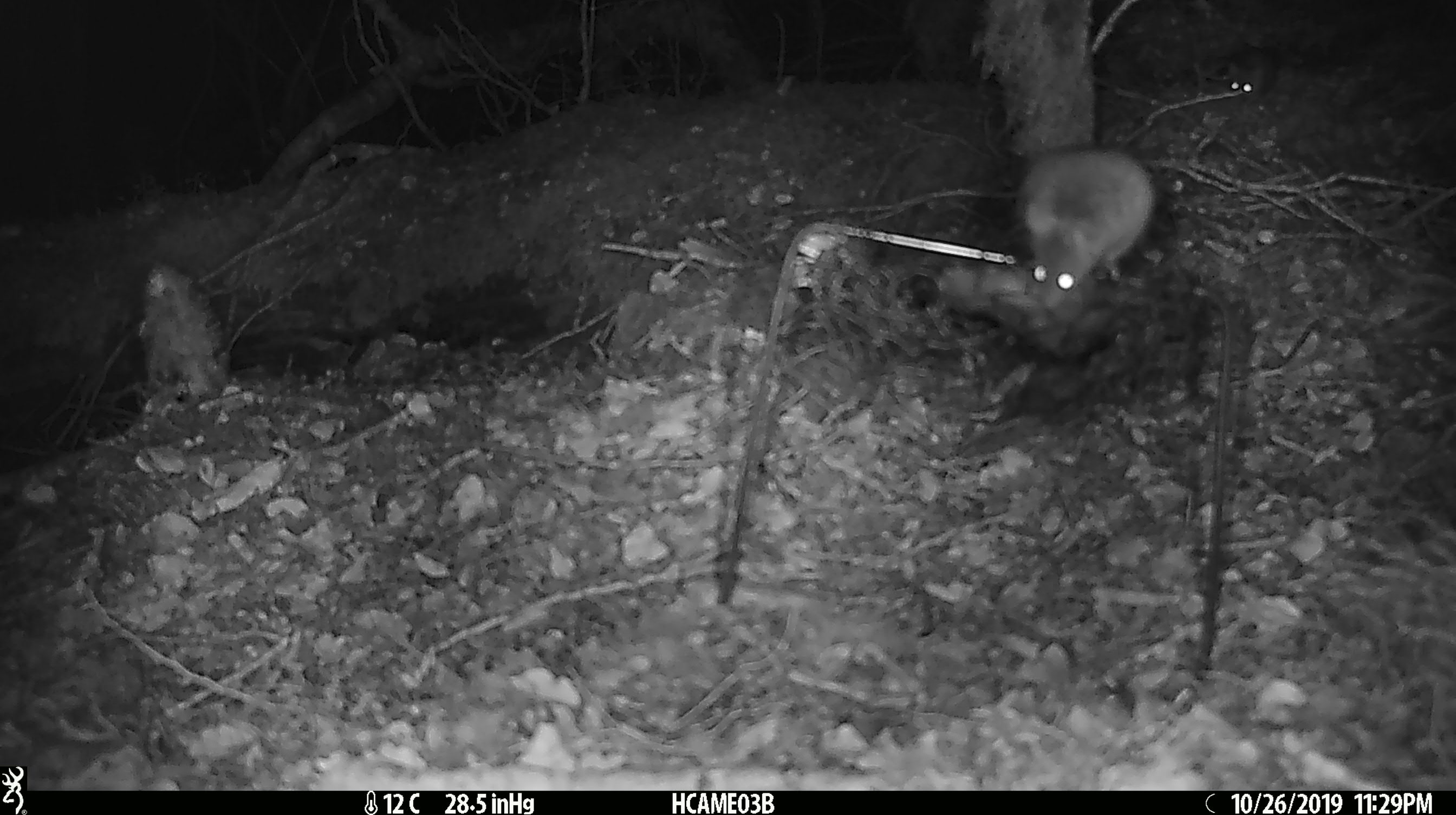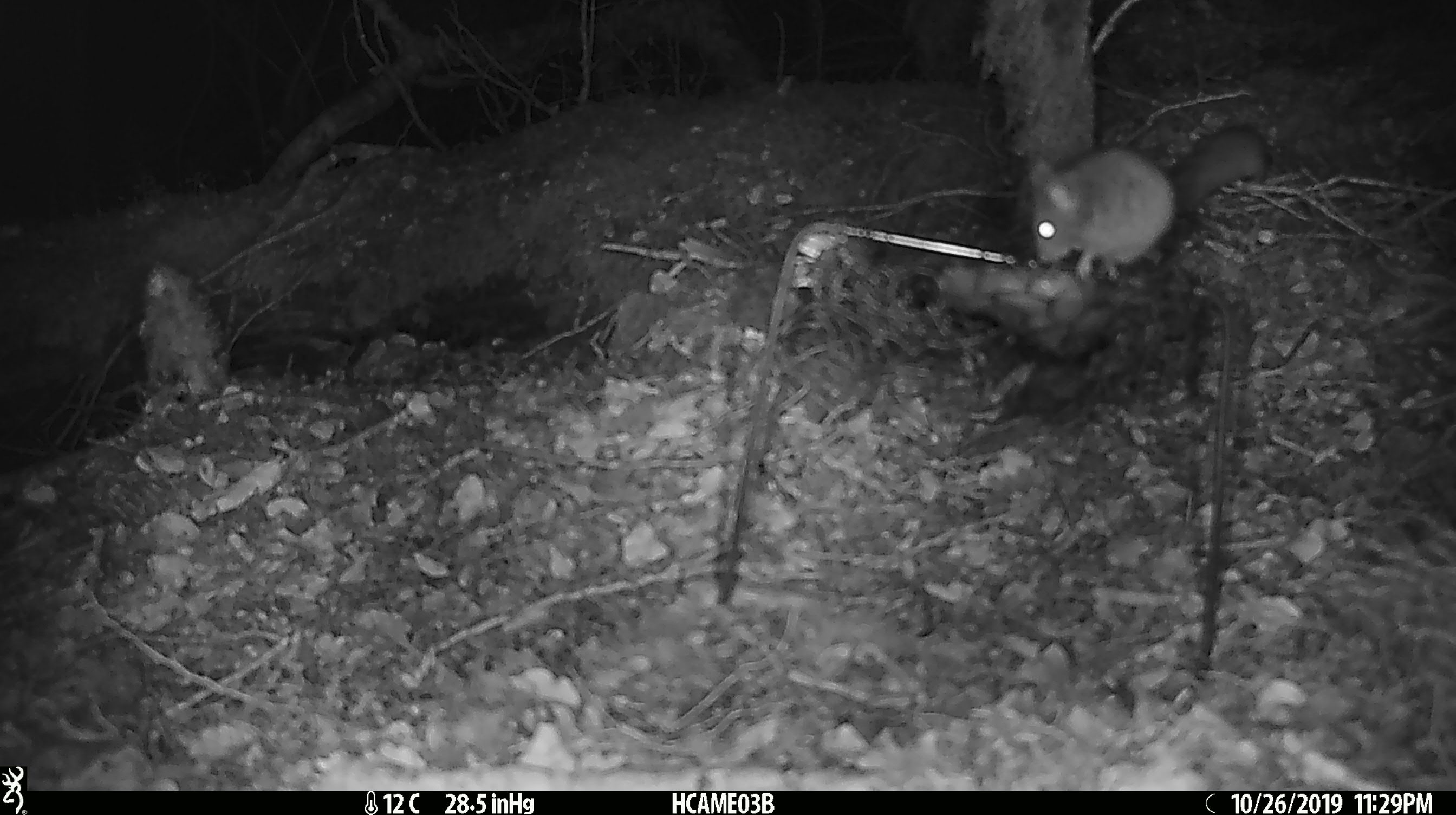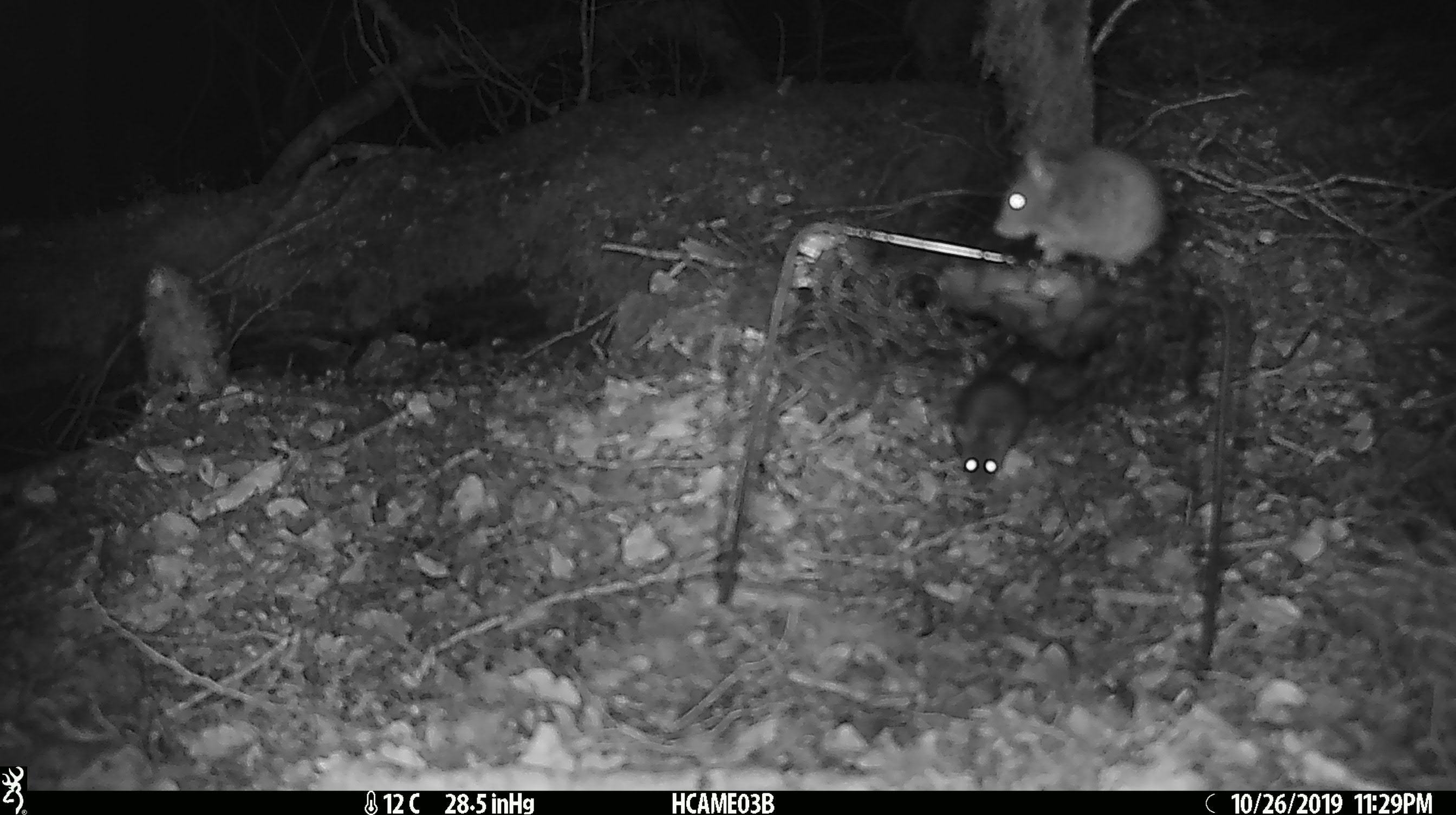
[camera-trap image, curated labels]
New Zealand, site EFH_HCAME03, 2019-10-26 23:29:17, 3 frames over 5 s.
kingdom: Animalia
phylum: Chordata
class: Mammalia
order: Rodentia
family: Muridae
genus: Mus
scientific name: Mus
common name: mouse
Mouse (Mus).